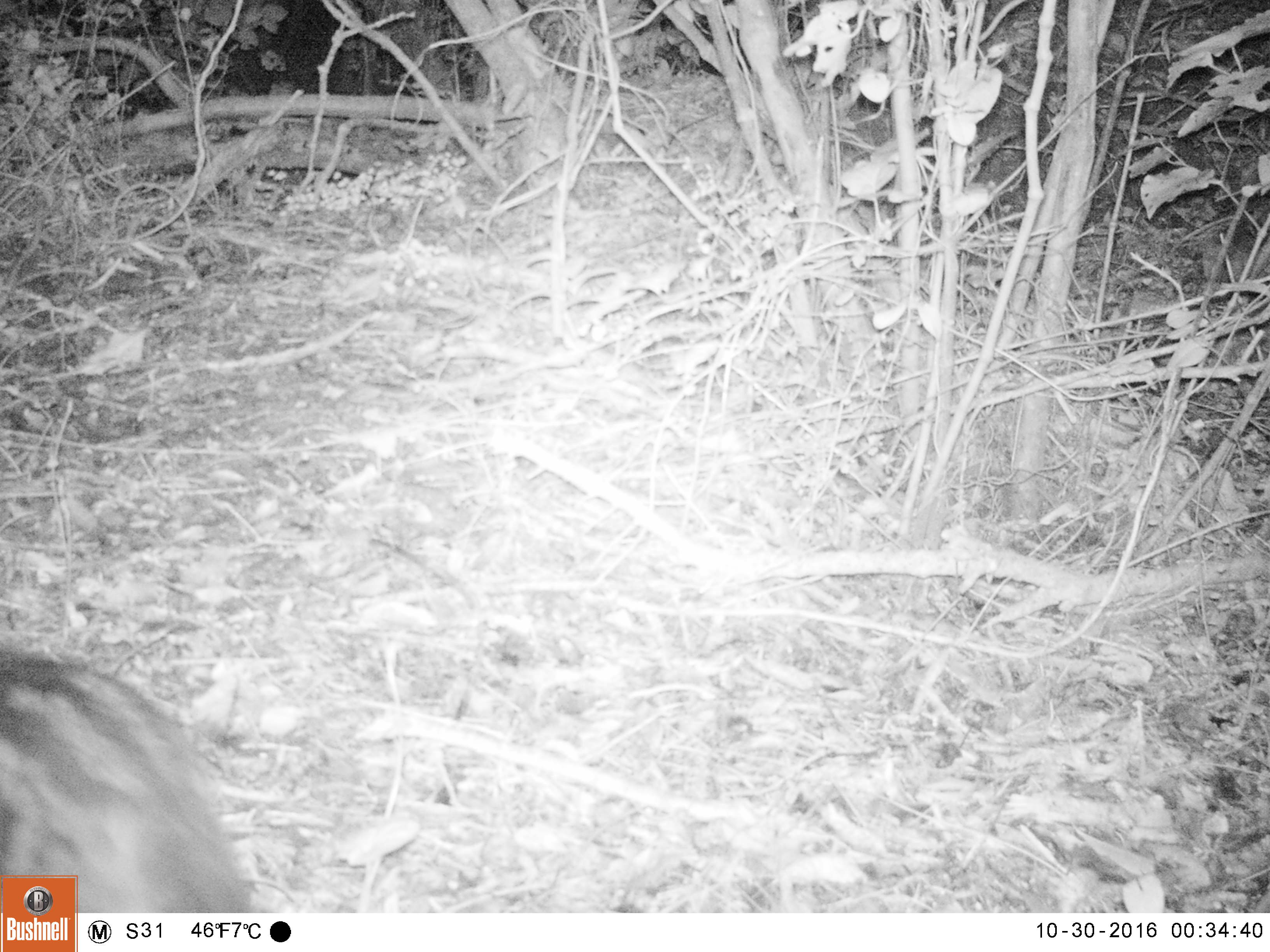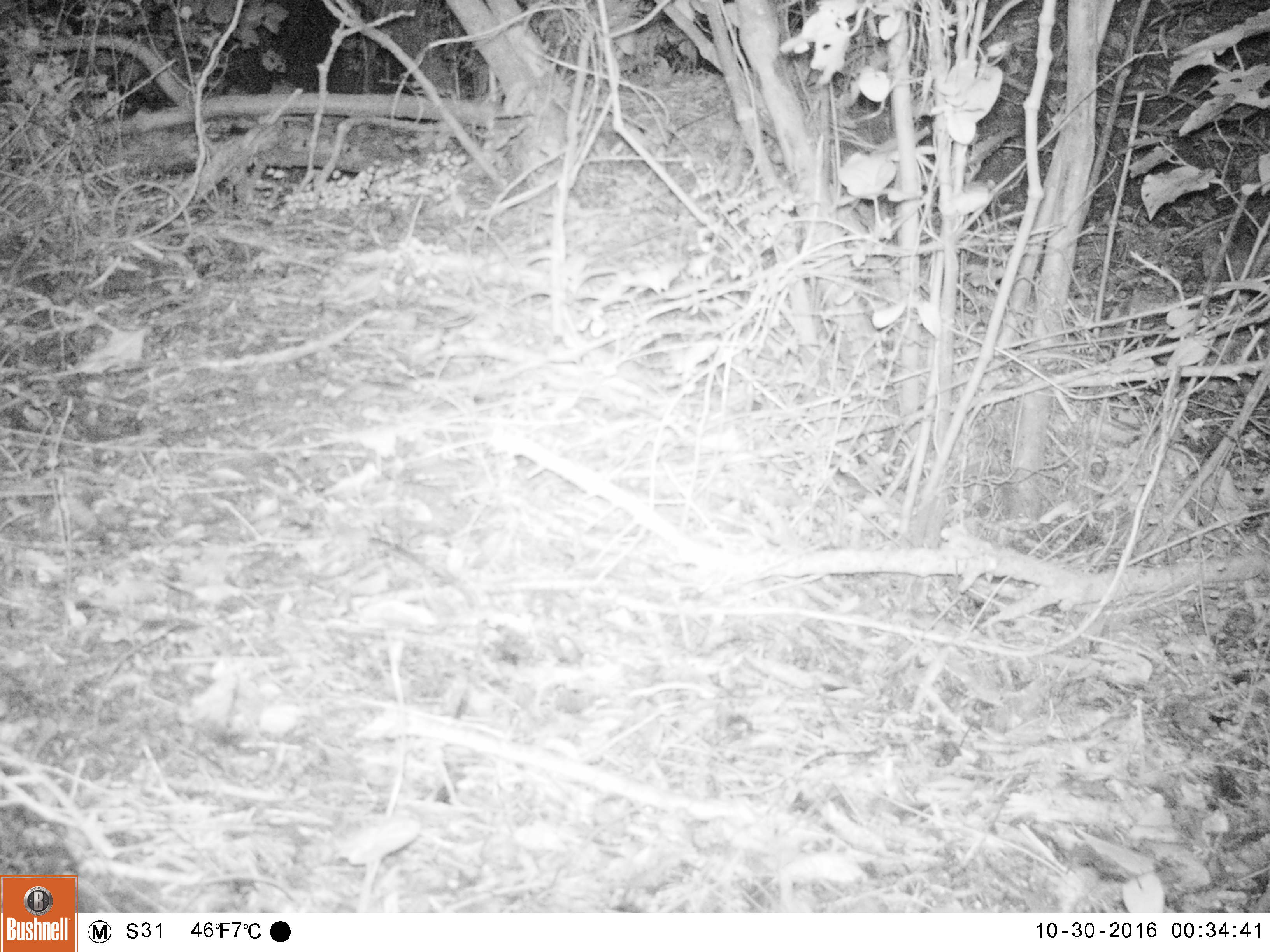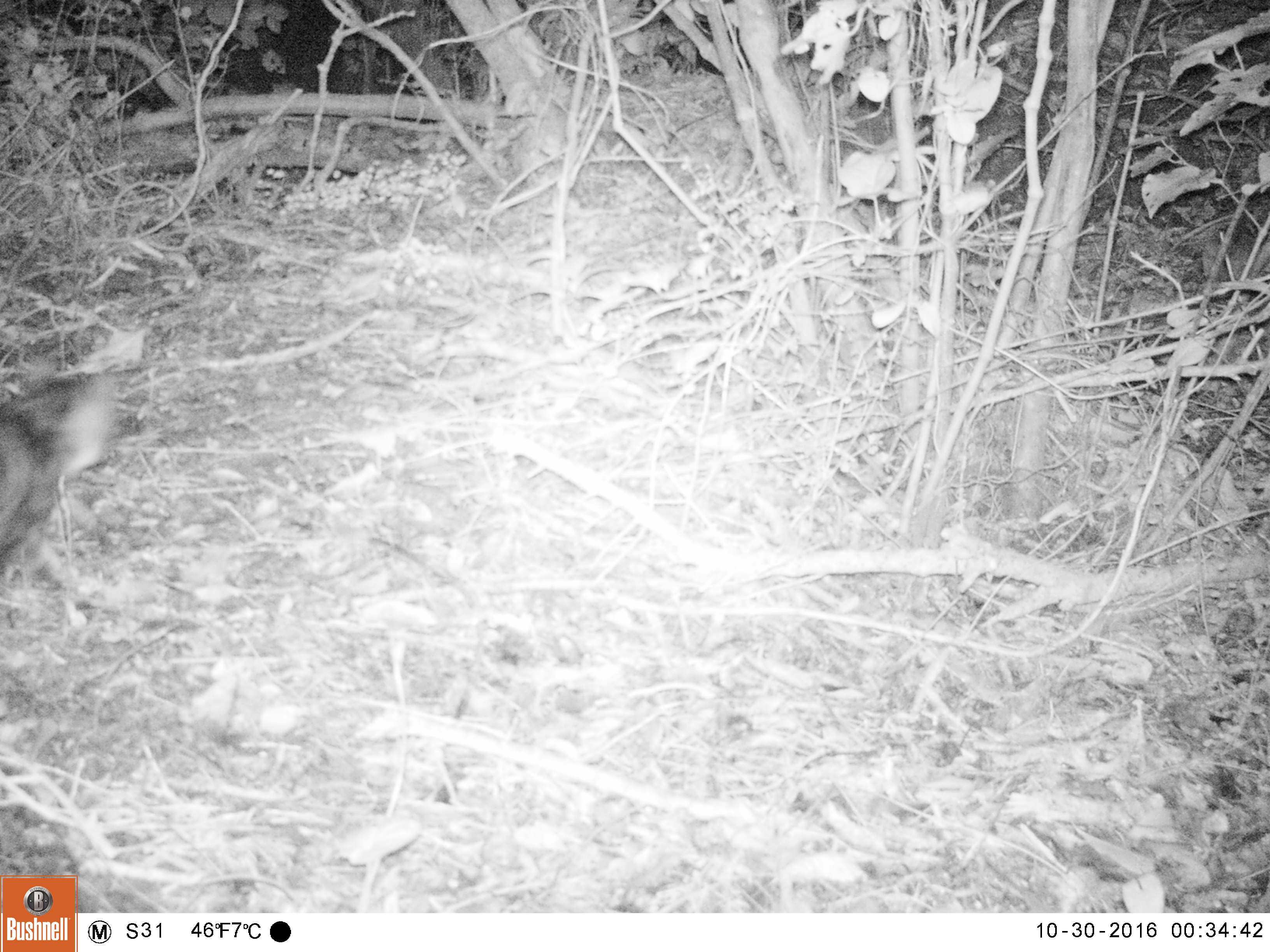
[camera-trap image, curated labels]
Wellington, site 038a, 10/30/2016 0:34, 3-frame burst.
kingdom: Animalia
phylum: Chordata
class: Mammalia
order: Carnivora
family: Felidae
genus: Felis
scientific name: Felis catus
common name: cat